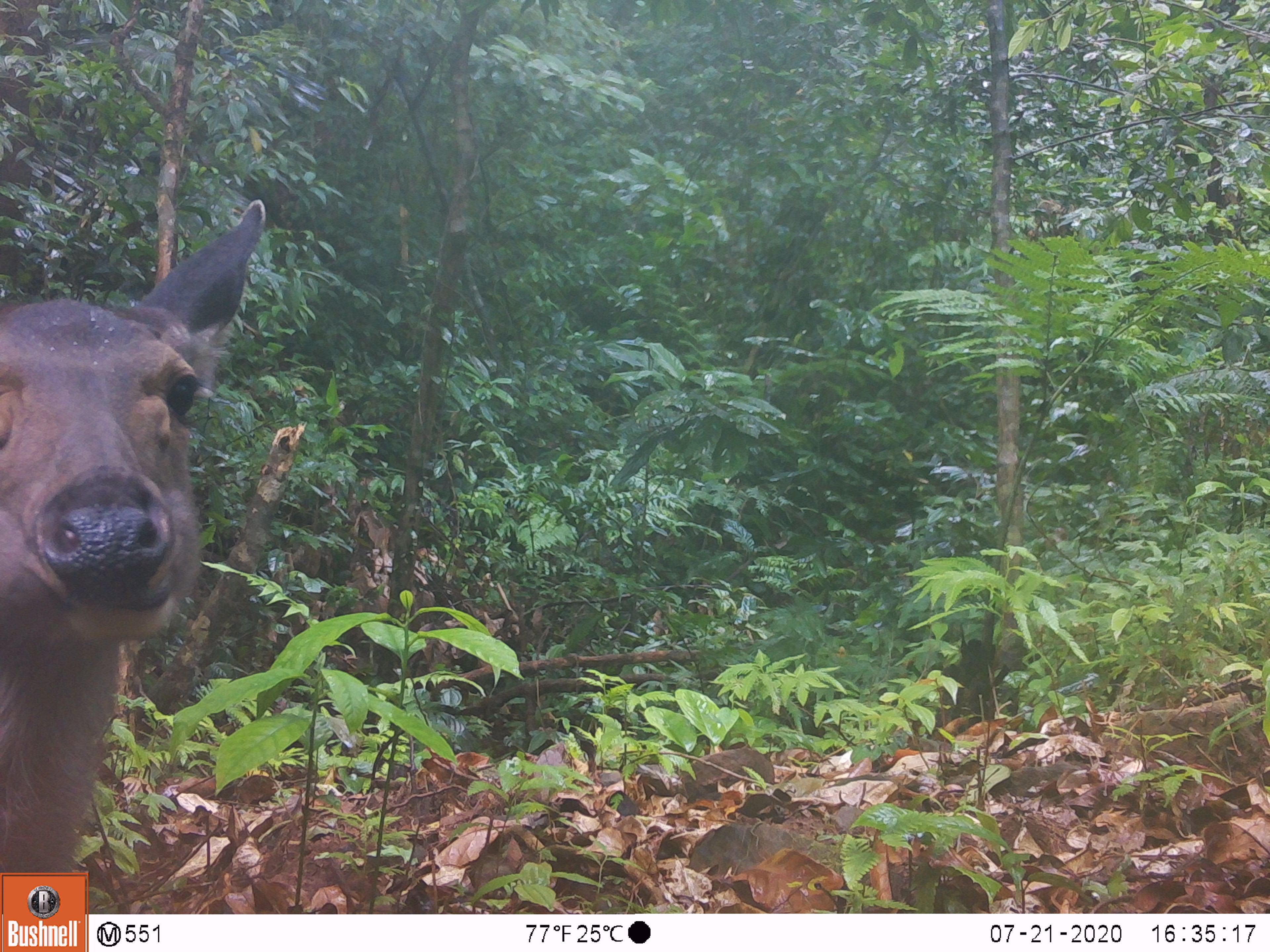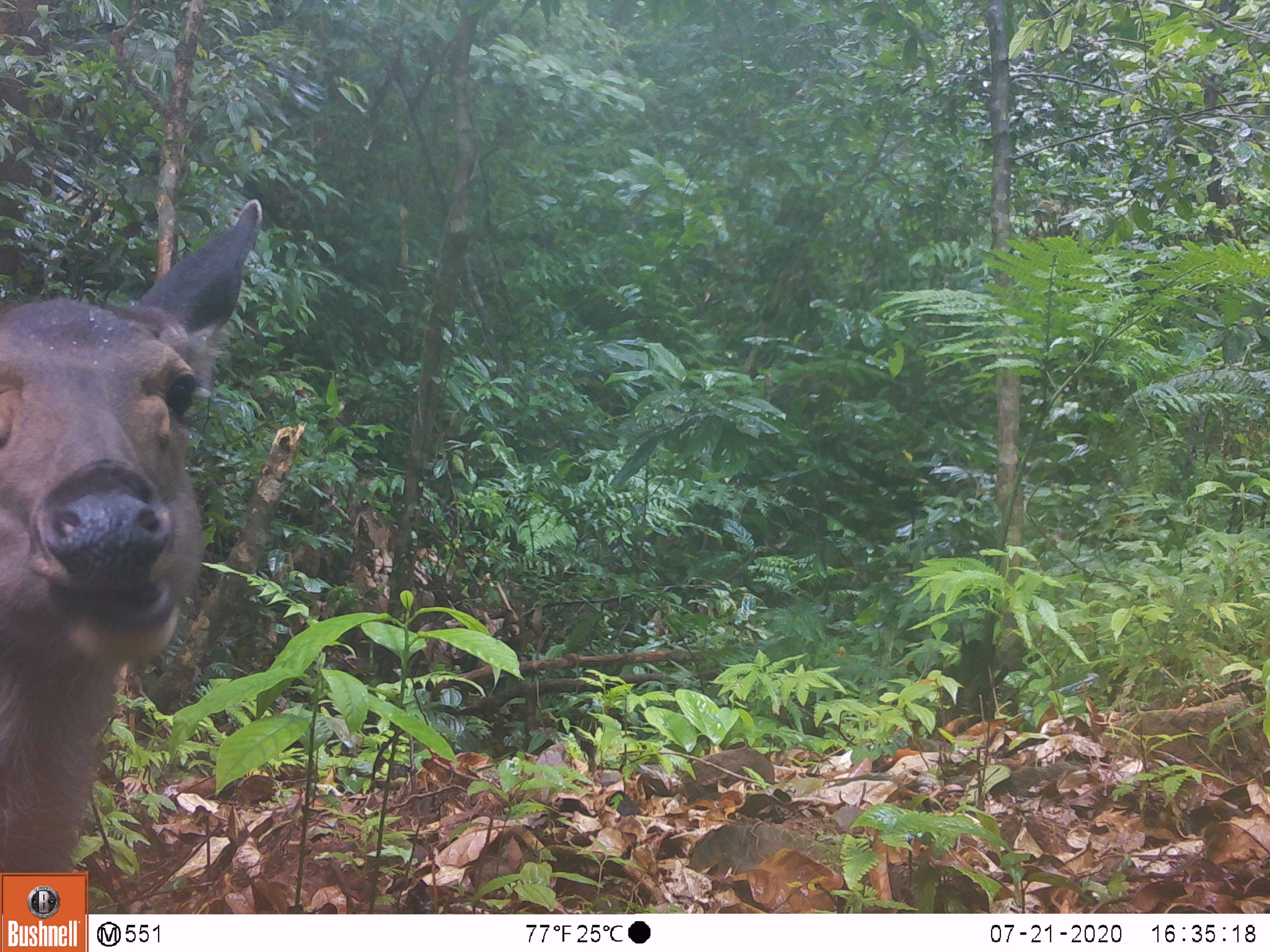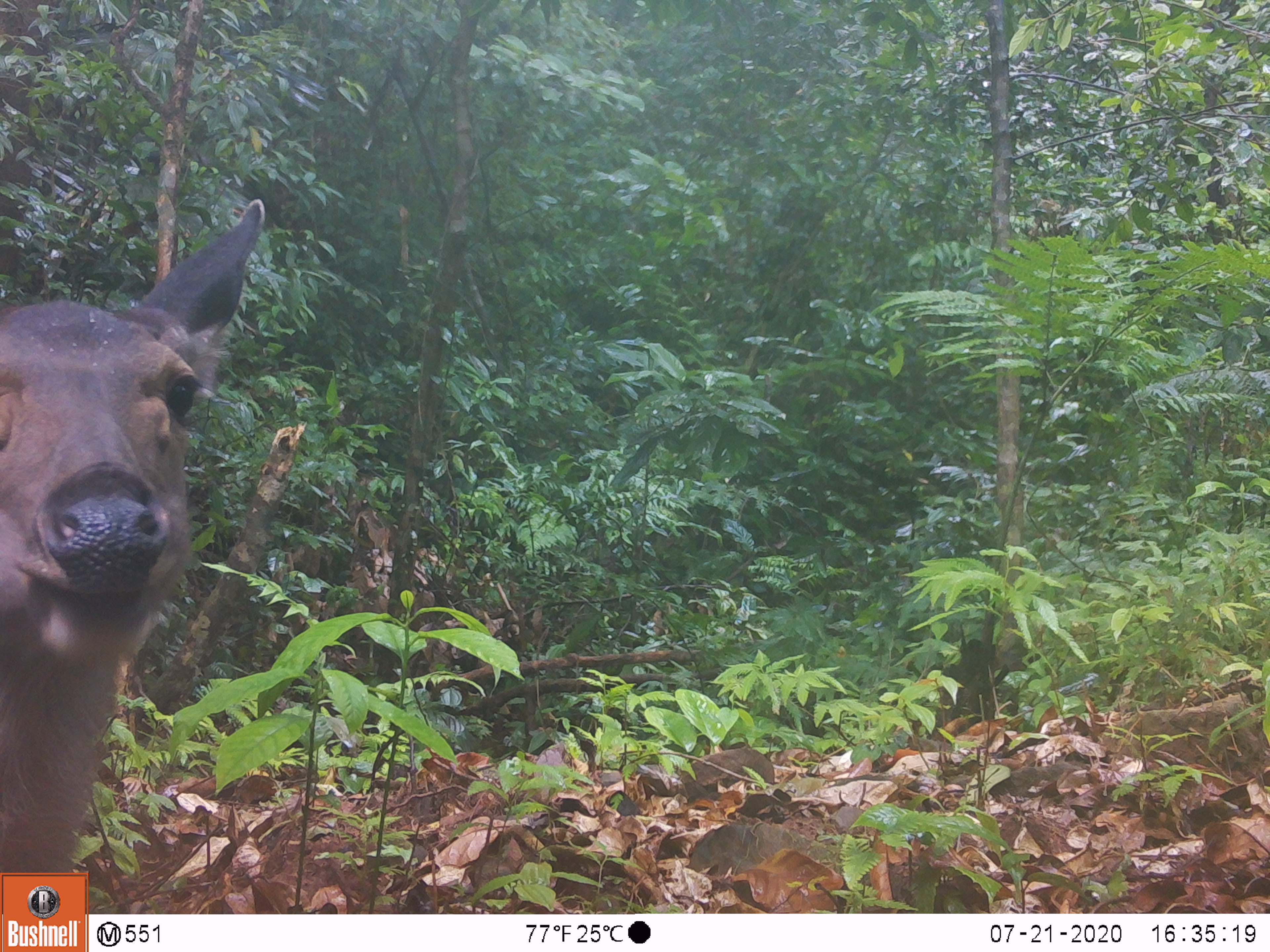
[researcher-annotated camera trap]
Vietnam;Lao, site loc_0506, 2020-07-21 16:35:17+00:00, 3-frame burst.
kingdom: Animalia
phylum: Chordata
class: Mammalia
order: Artiodactyla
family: Cervidae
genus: Rusa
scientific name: Rusa unicolor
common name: sambar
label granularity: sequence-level